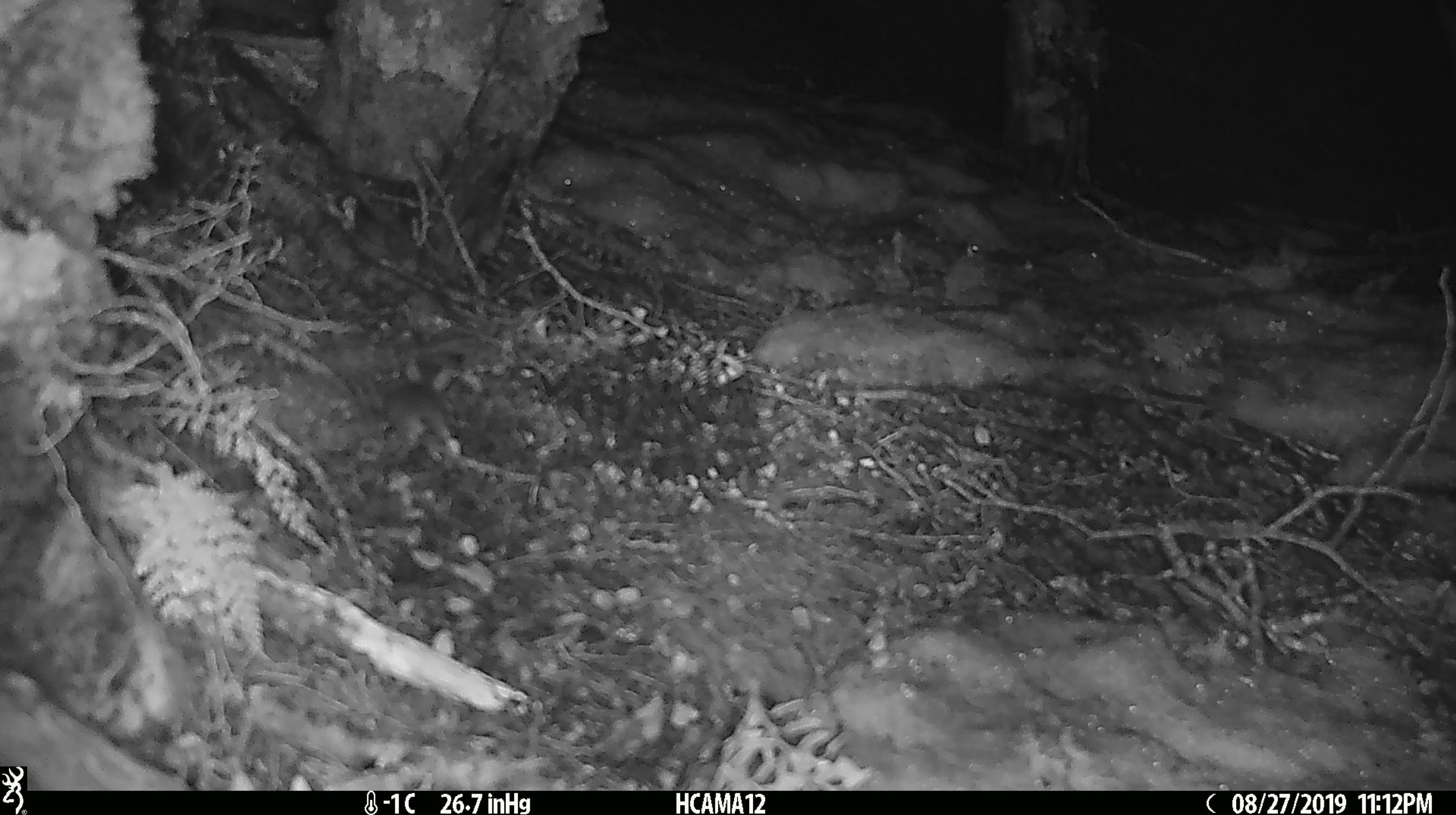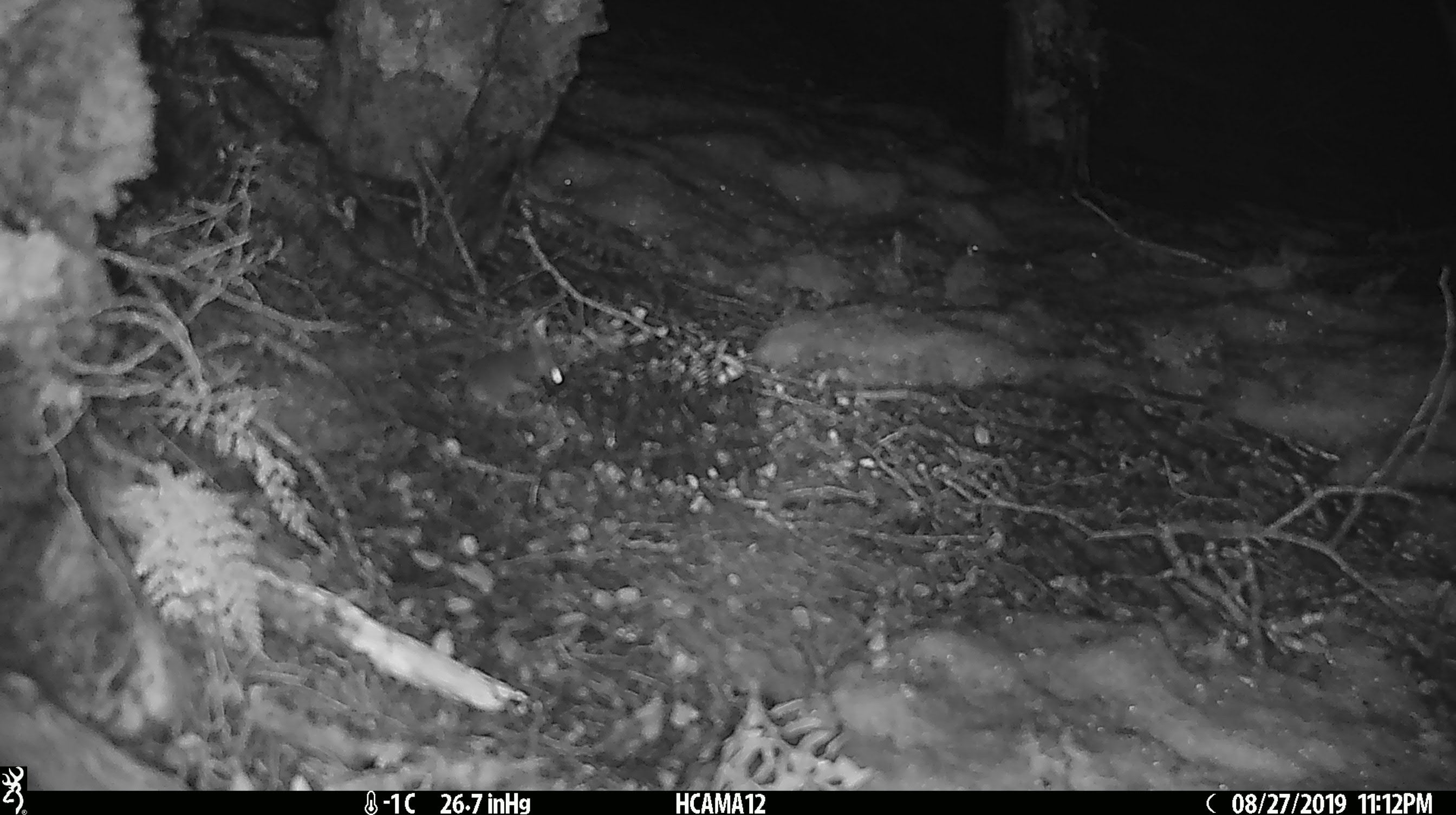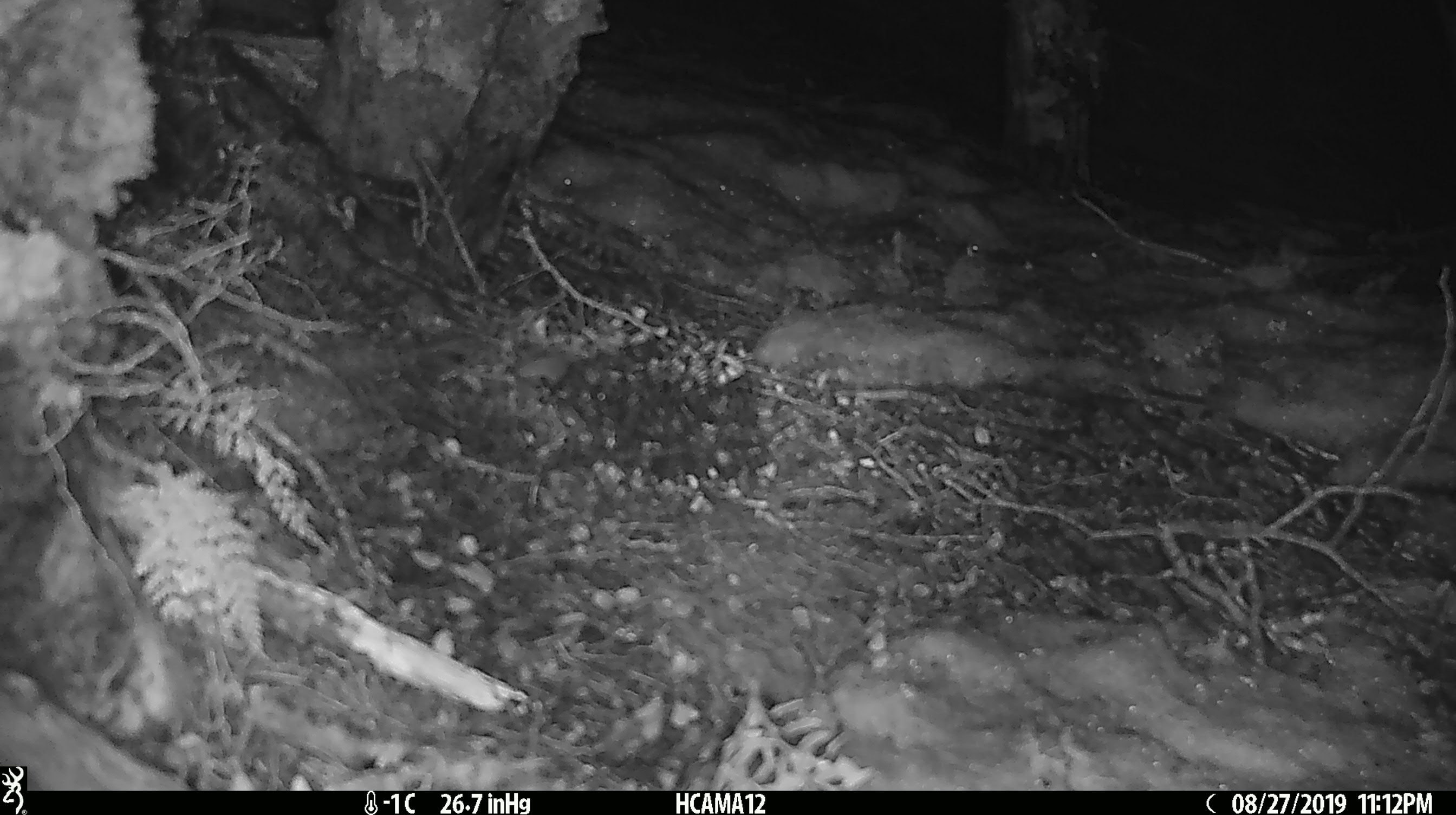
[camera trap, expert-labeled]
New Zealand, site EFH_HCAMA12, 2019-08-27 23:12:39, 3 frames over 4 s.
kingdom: Animalia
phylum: Chordata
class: Mammalia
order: Rodentia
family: Muridae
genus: Mus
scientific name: Mus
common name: mouse